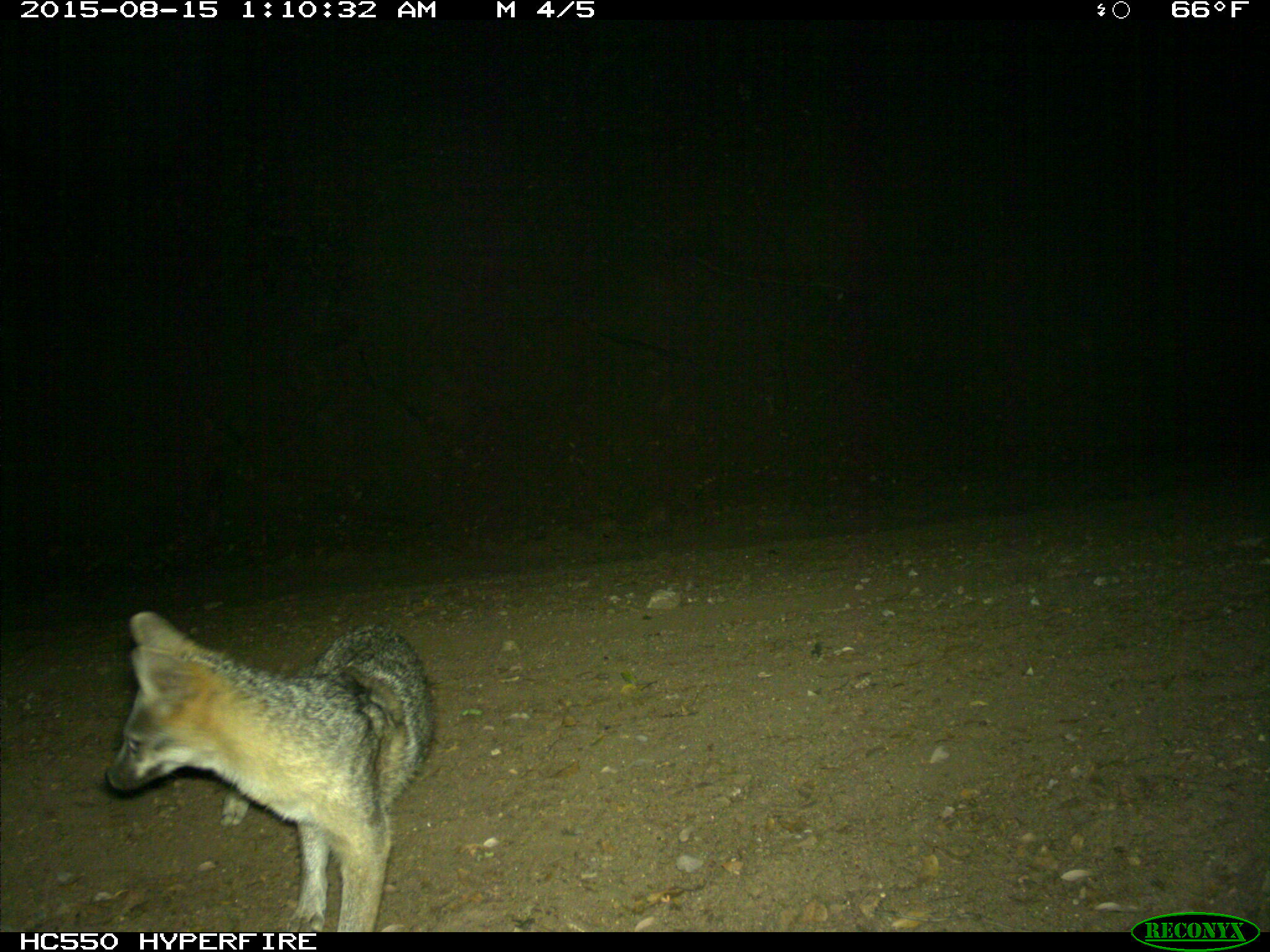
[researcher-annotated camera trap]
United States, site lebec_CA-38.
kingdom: Animalia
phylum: Chordata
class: Mammalia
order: Carnivora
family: Canidae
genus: Urocyon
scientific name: Urocyon cinereoargenteus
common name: gray fox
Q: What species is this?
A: Urocyon cinereoargenteus (gray fox).